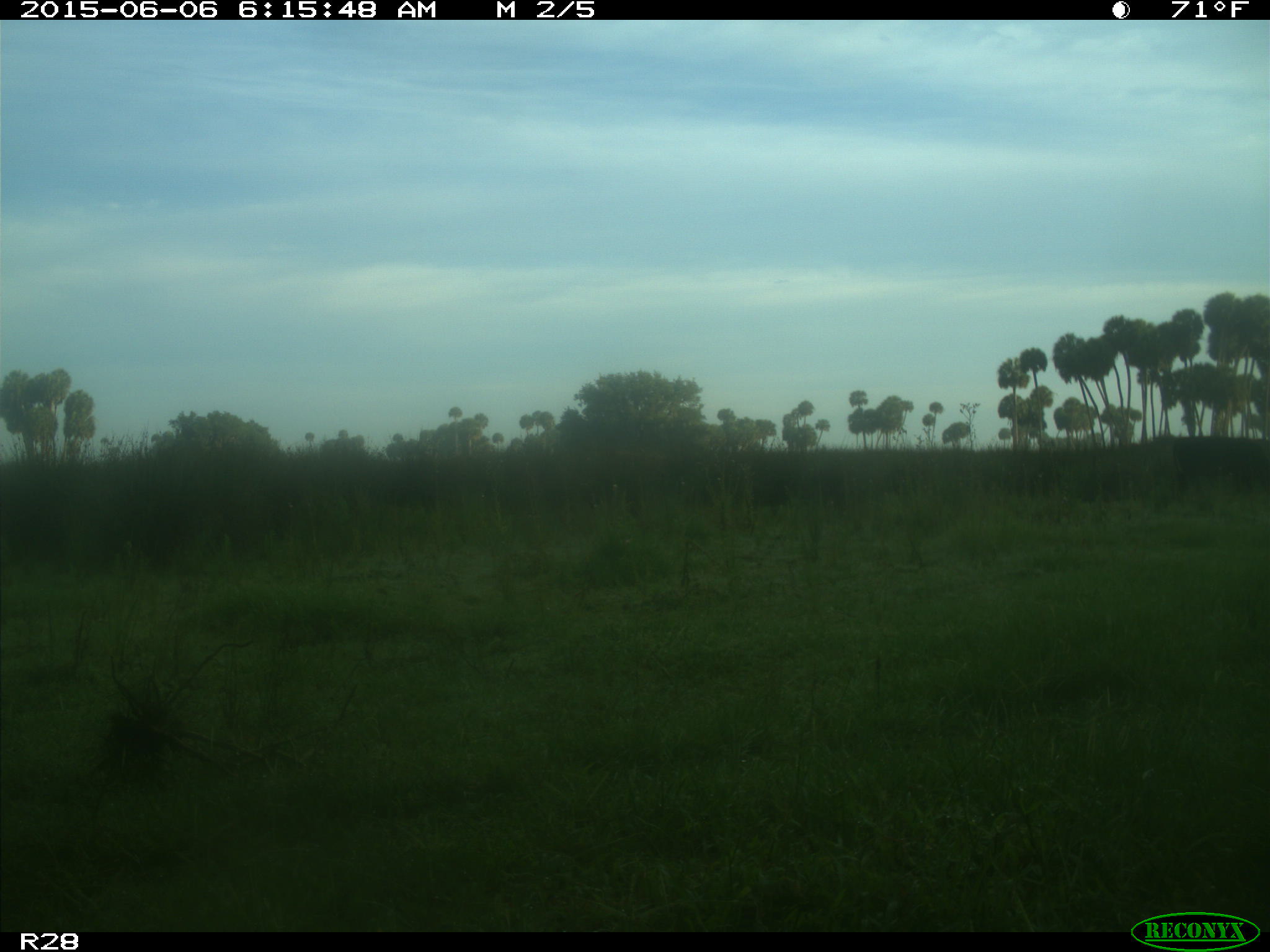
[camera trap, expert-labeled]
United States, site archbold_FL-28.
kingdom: Animalia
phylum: Chordata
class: Mammalia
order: Artiodactyla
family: Bovidae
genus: Bos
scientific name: Bos taurus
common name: domestic cow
Bos taurus (domestic cow).